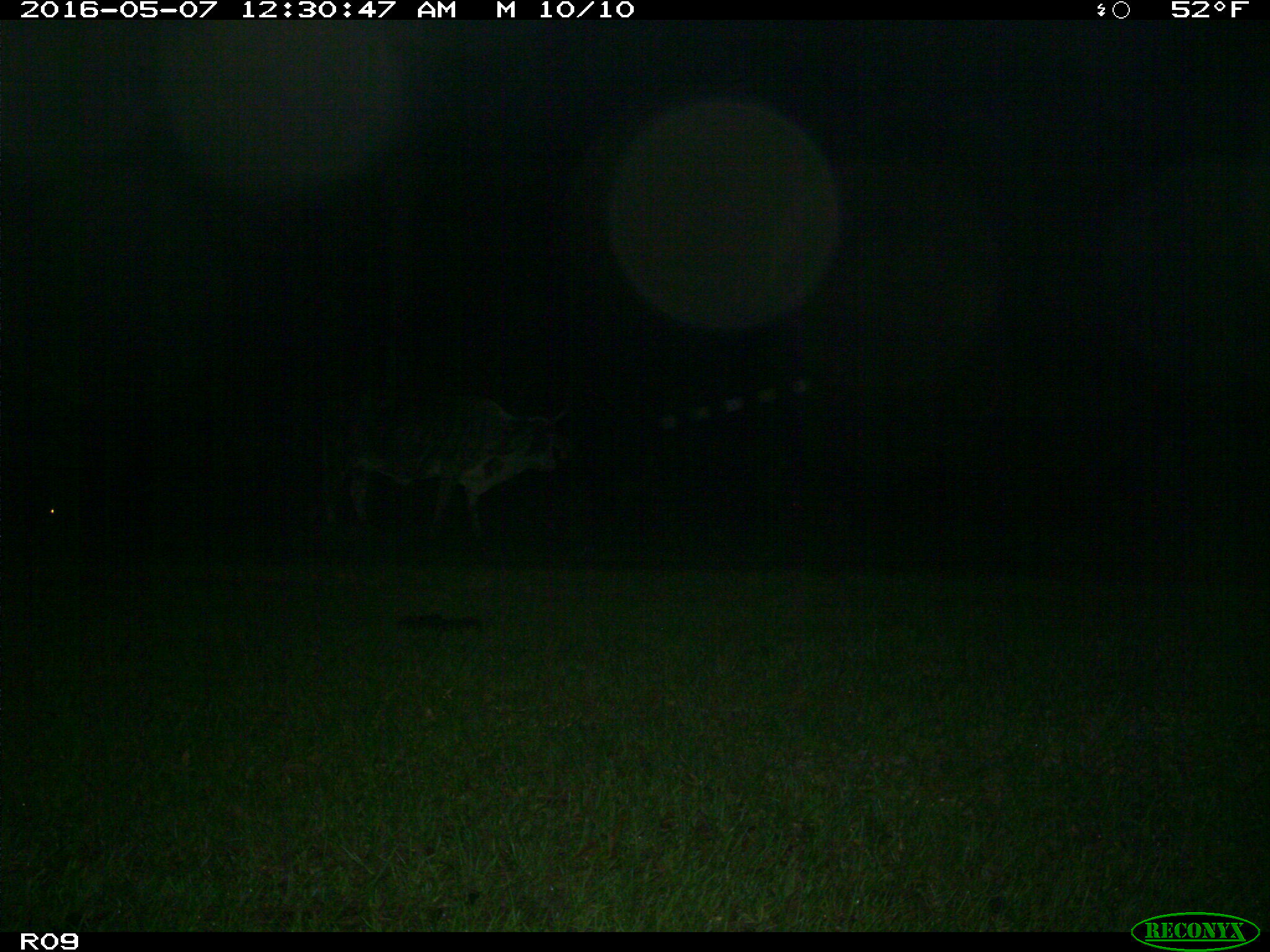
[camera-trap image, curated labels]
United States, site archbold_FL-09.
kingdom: Animalia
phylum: Chordata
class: Mammalia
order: Artiodactyla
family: Bovidae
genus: Bos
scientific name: Bos taurus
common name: domestic cow